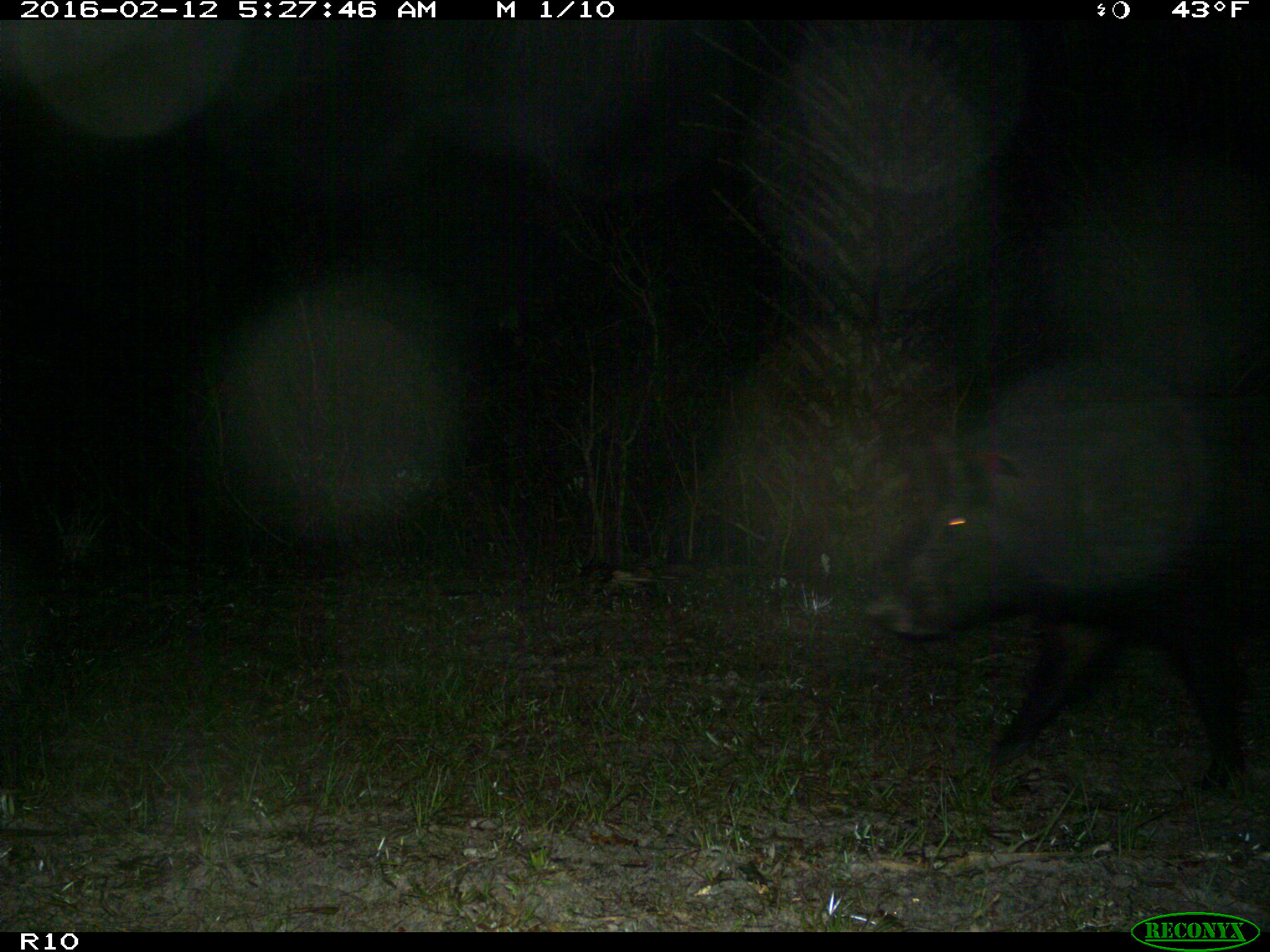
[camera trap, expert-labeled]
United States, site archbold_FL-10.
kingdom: Animalia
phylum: Chordata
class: Mammalia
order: Artiodactyla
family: Suidae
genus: Sus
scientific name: Sus scrofa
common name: wild boar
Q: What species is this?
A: Sus scrofa (wild boar).